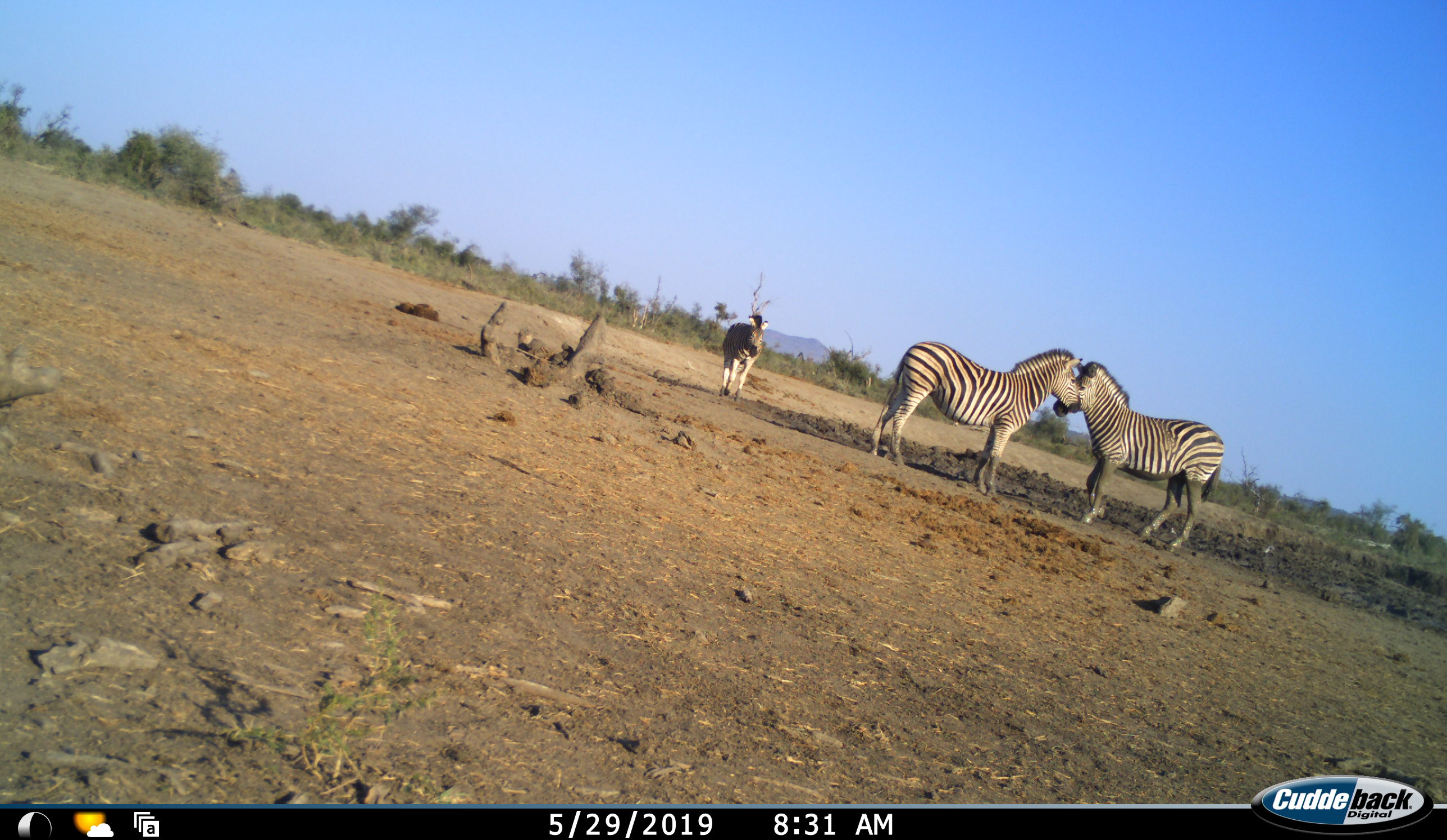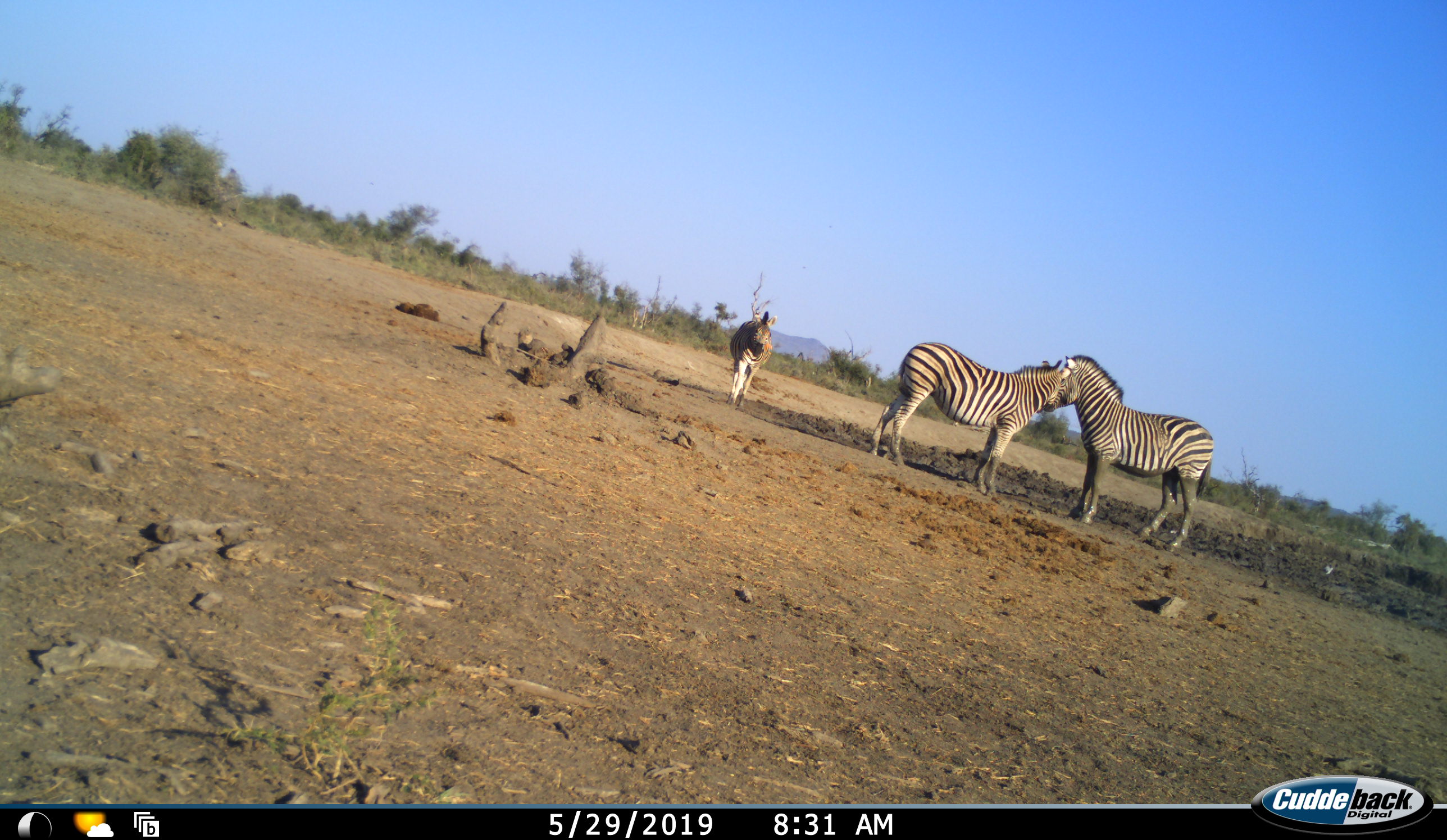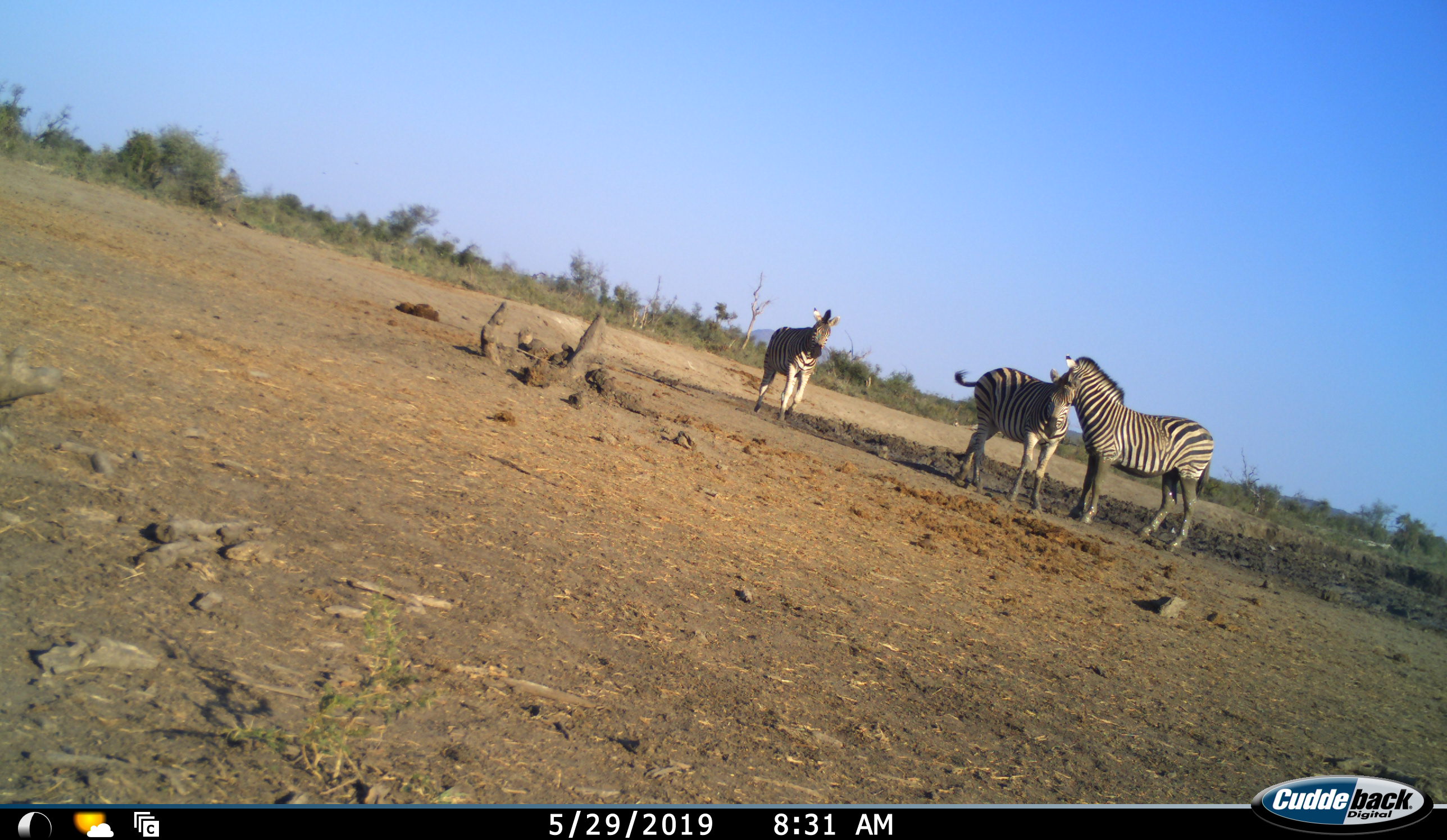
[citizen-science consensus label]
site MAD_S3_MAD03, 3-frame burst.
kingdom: Animalia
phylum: Chordata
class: Mammalia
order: Perissodactyla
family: Equidae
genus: Equus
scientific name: Equus quagga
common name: plains zebra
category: zebraplains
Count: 3.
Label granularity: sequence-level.